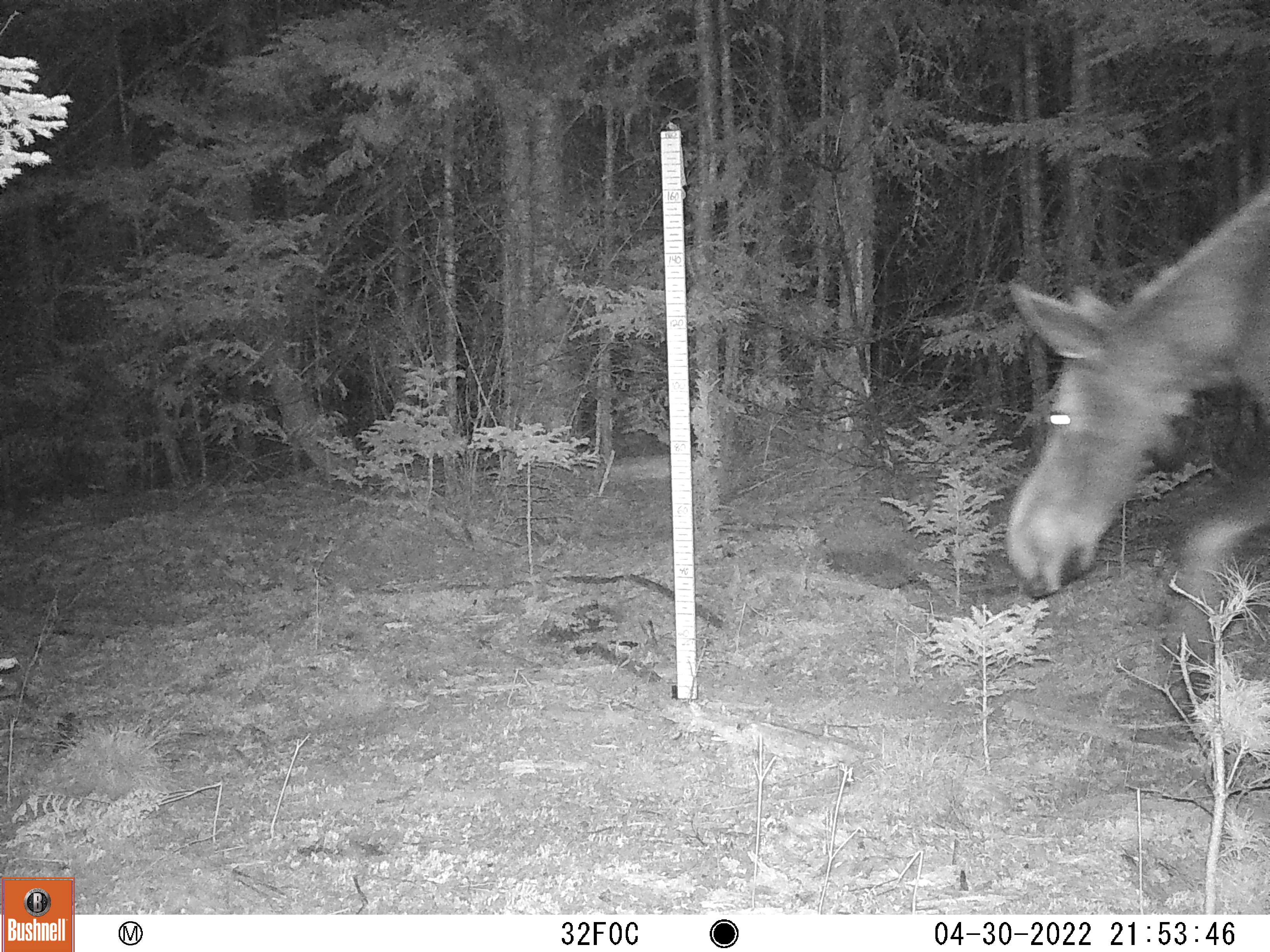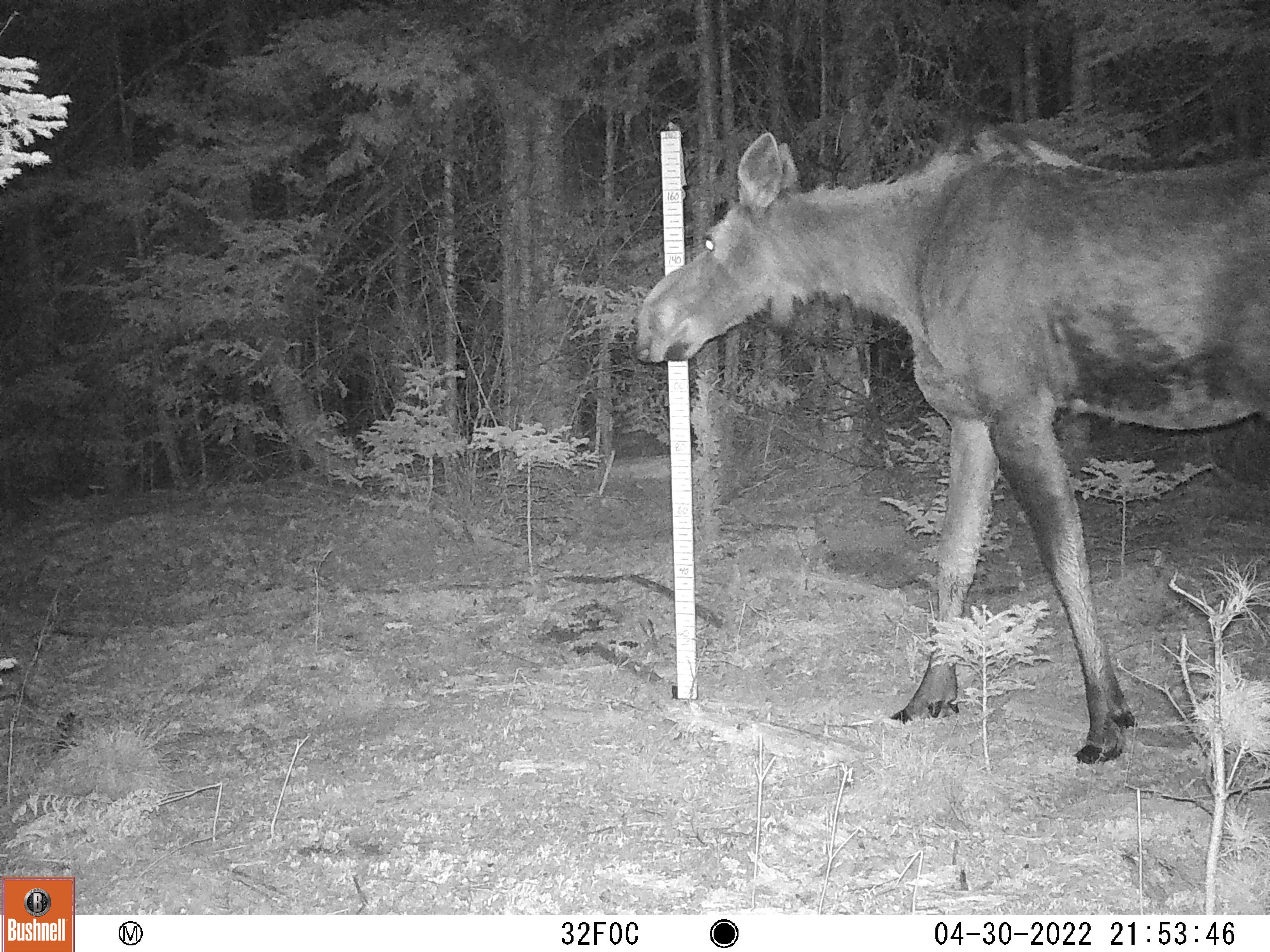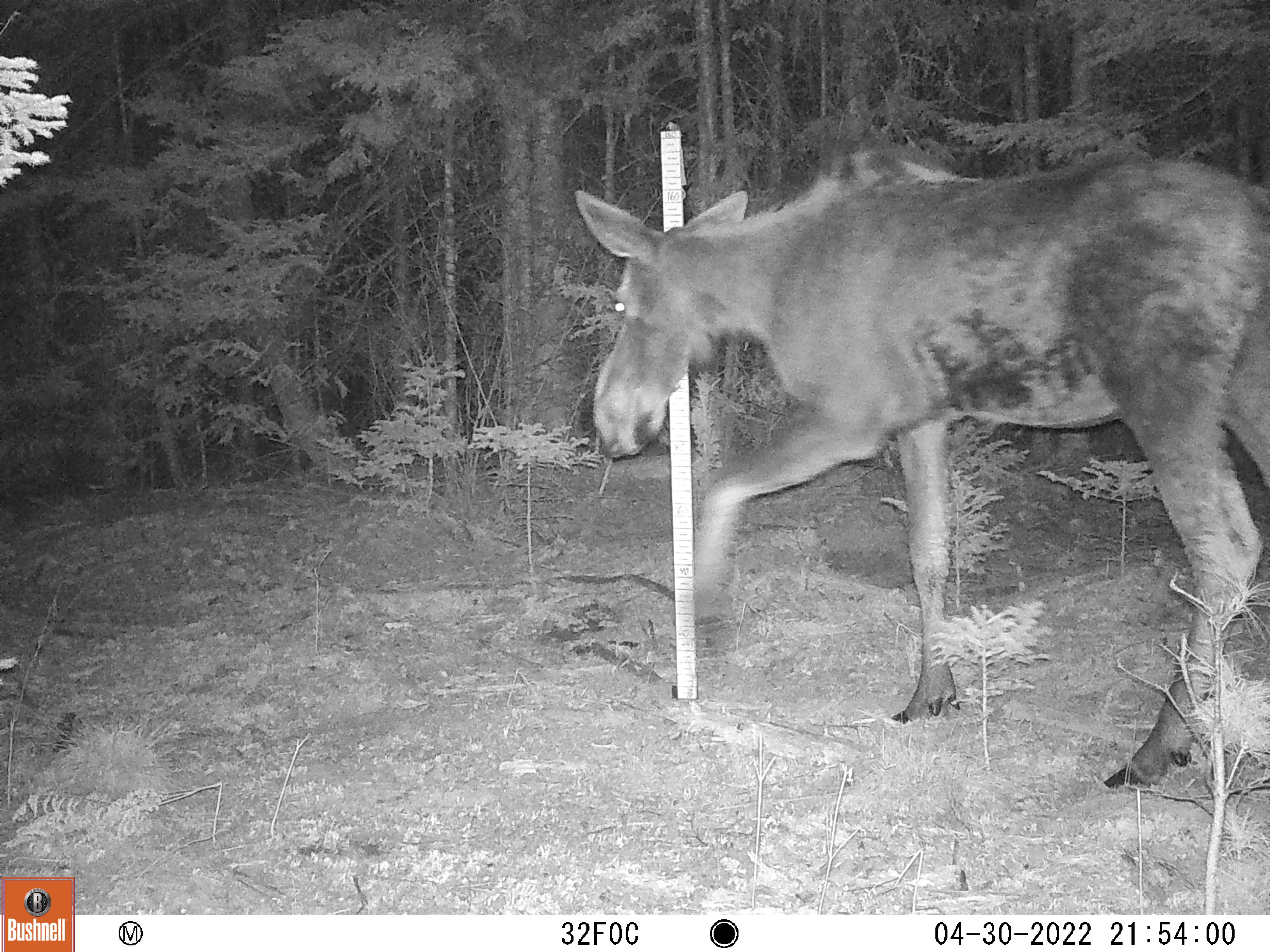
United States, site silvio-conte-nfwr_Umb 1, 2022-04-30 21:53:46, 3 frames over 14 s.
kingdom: Animalia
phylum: Chordata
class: Mammalia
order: Artiodactyla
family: Cervidae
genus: Alces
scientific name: Alces alces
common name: moose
Moose (Alces alces).